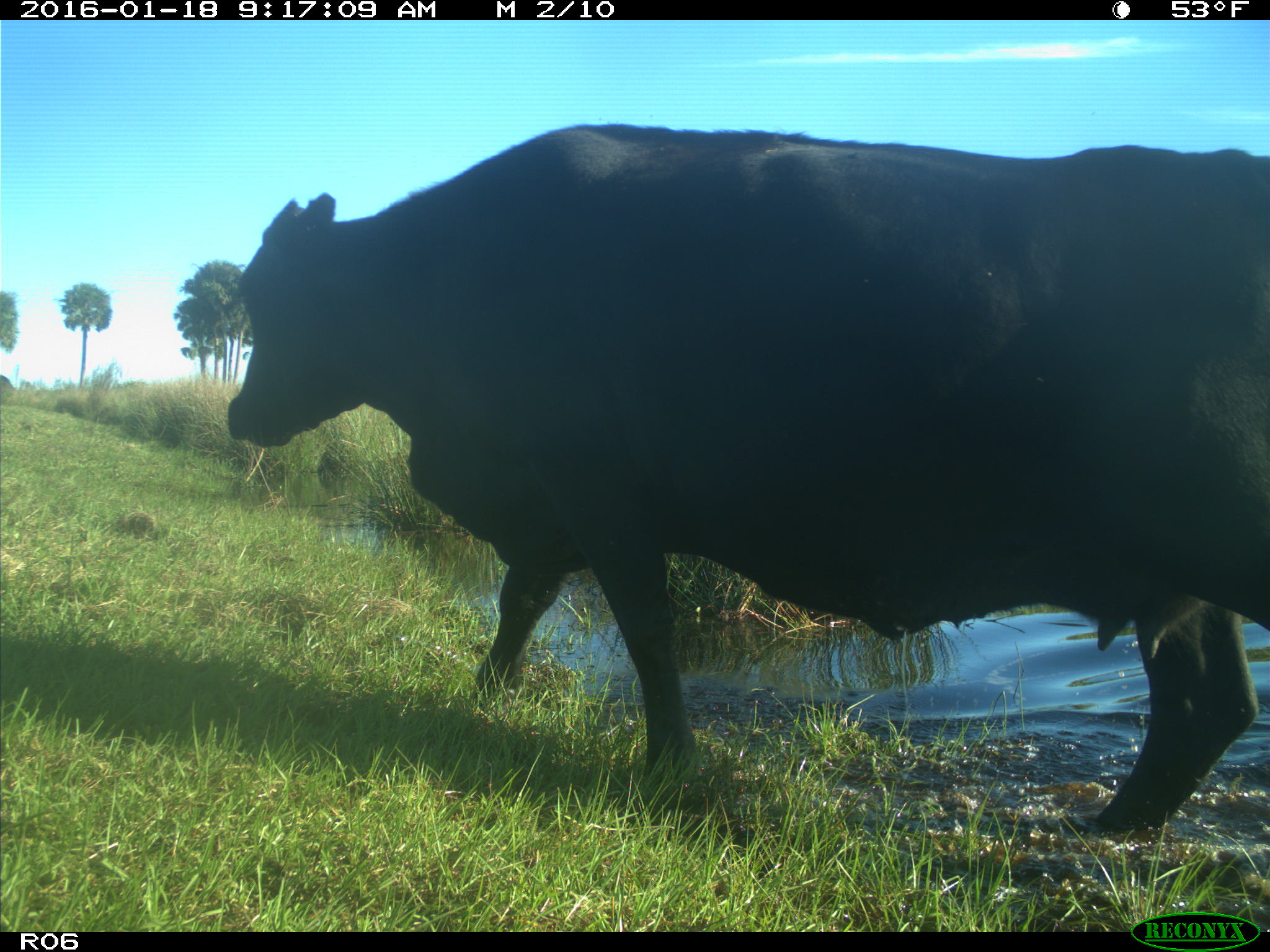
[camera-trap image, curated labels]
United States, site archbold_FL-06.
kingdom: Animalia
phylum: Chordata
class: Mammalia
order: Artiodactyla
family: Bovidae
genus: Bos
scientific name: Bos taurus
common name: domestic cow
Bos taurus (domestic cow).